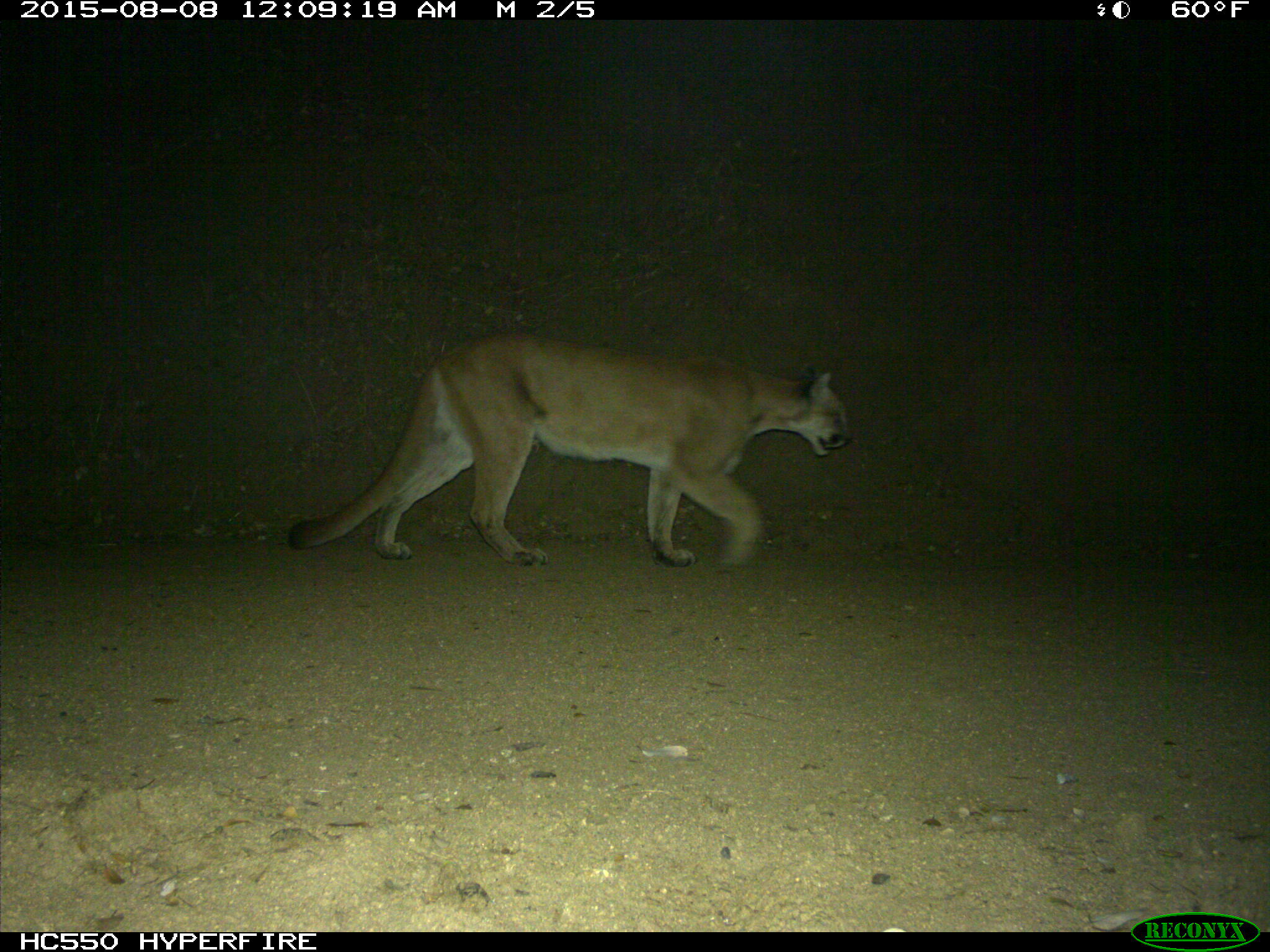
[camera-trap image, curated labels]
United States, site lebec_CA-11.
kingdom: Animalia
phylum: Chordata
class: Mammalia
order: Carnivora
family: Felidae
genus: Puma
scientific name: Puma concolor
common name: mountain lion